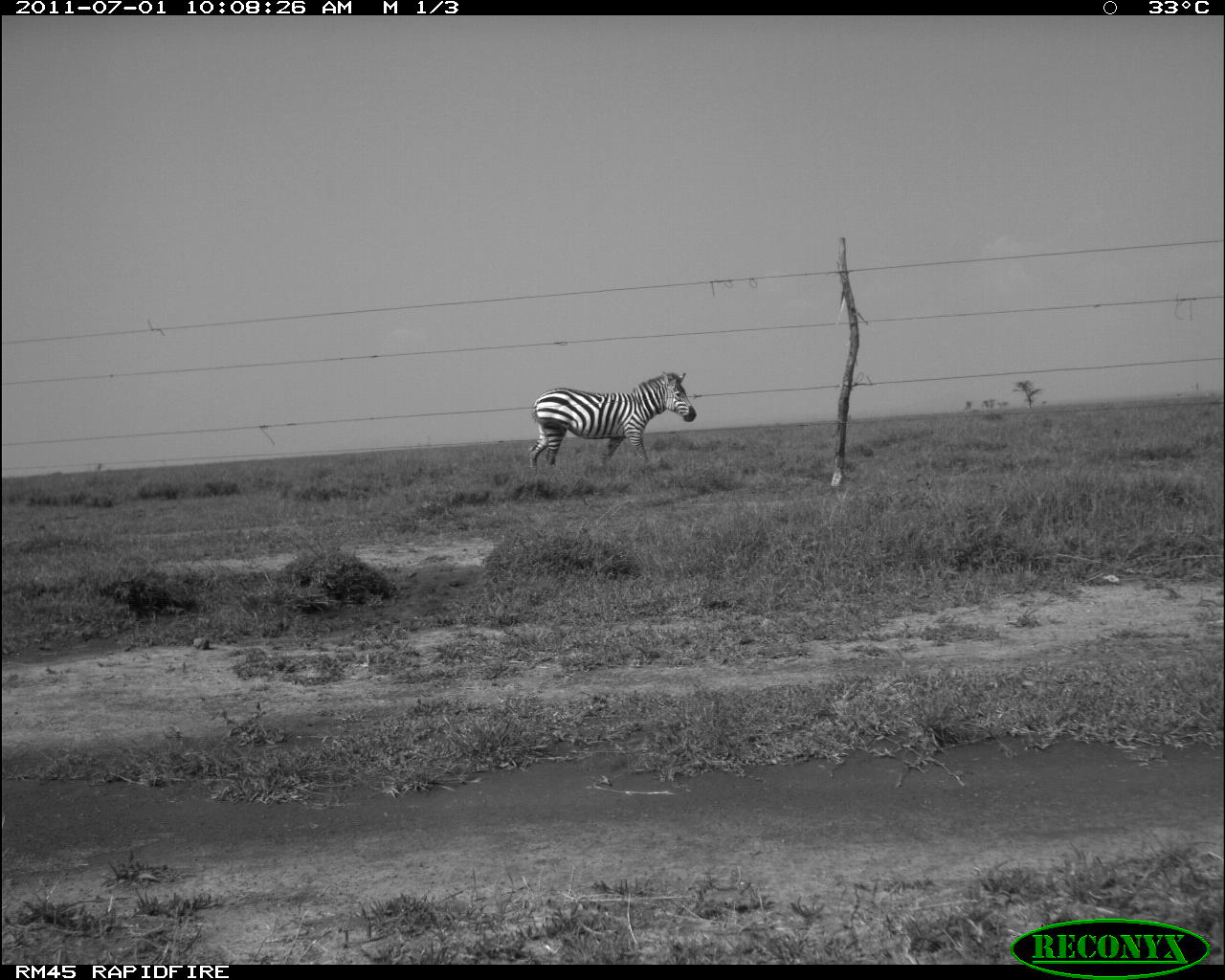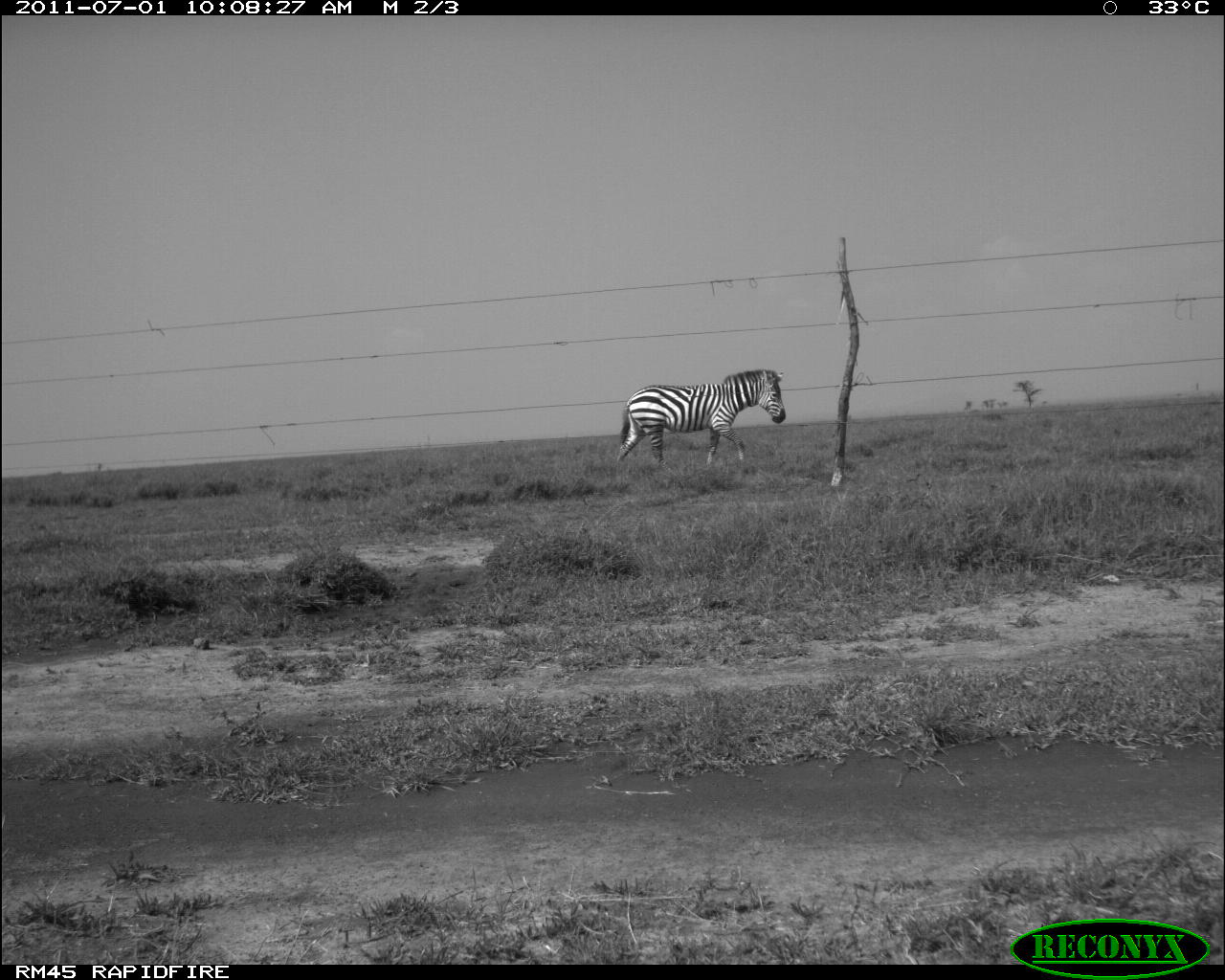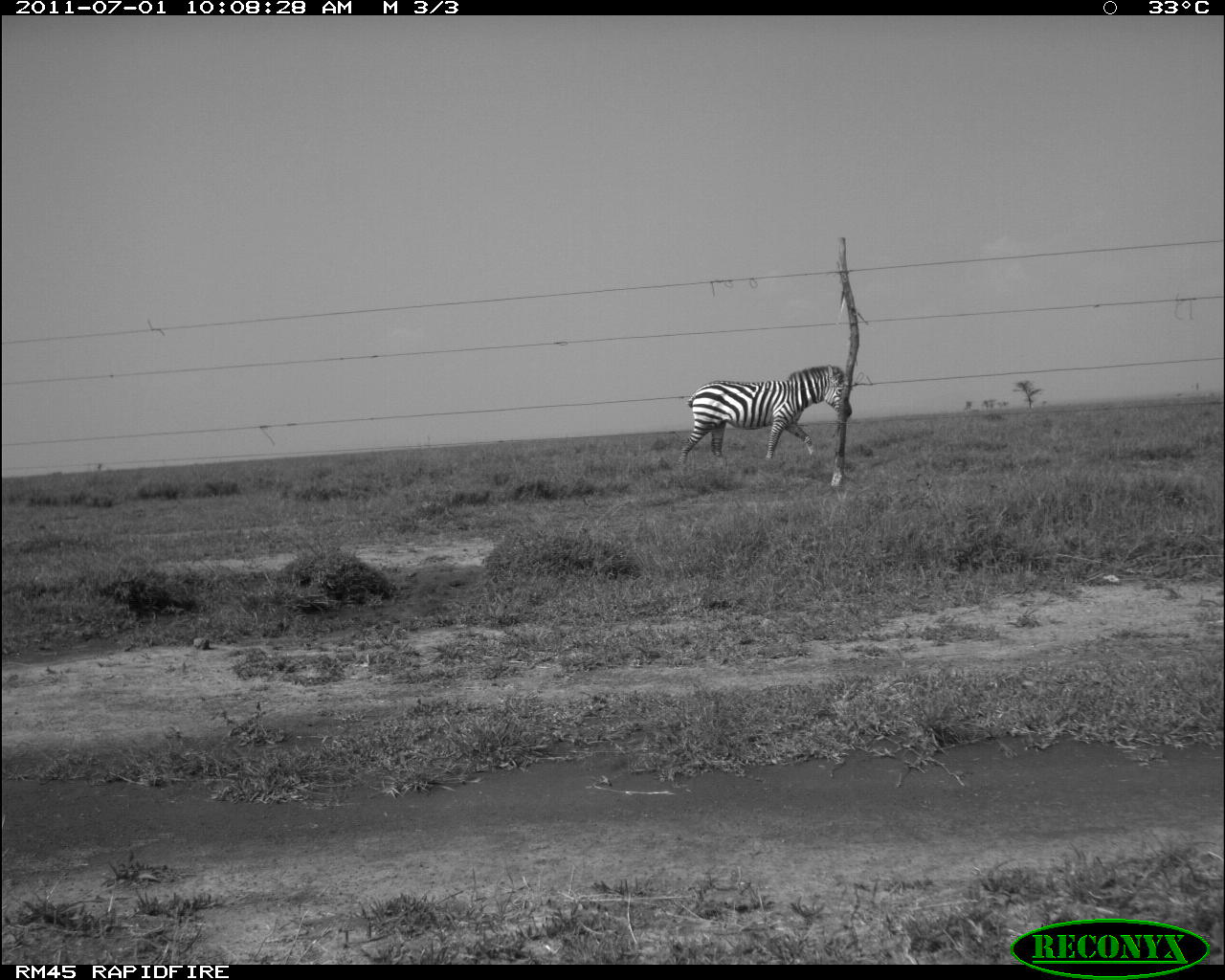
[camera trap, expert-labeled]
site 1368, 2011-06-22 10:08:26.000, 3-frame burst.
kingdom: Animalia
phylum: Chordata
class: Mammalia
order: Perissodactyla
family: Equidae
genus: Equus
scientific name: Equus quagga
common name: plains zebra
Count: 1.